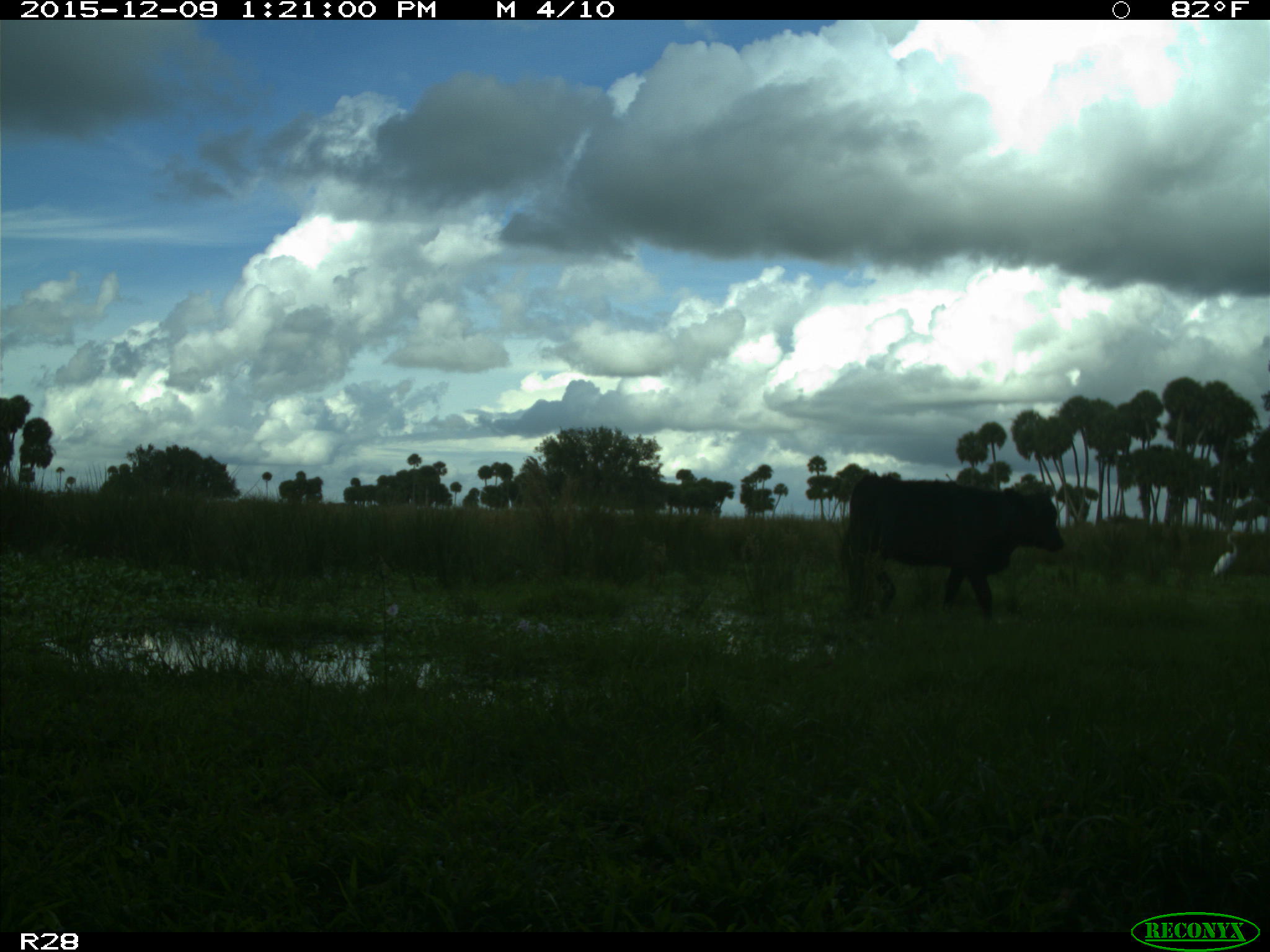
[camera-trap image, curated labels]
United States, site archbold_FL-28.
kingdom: Animalia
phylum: Chordata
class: Mammalia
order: Artiodactyla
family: Bovidae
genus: Bos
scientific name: Bos taurus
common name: domestic cow